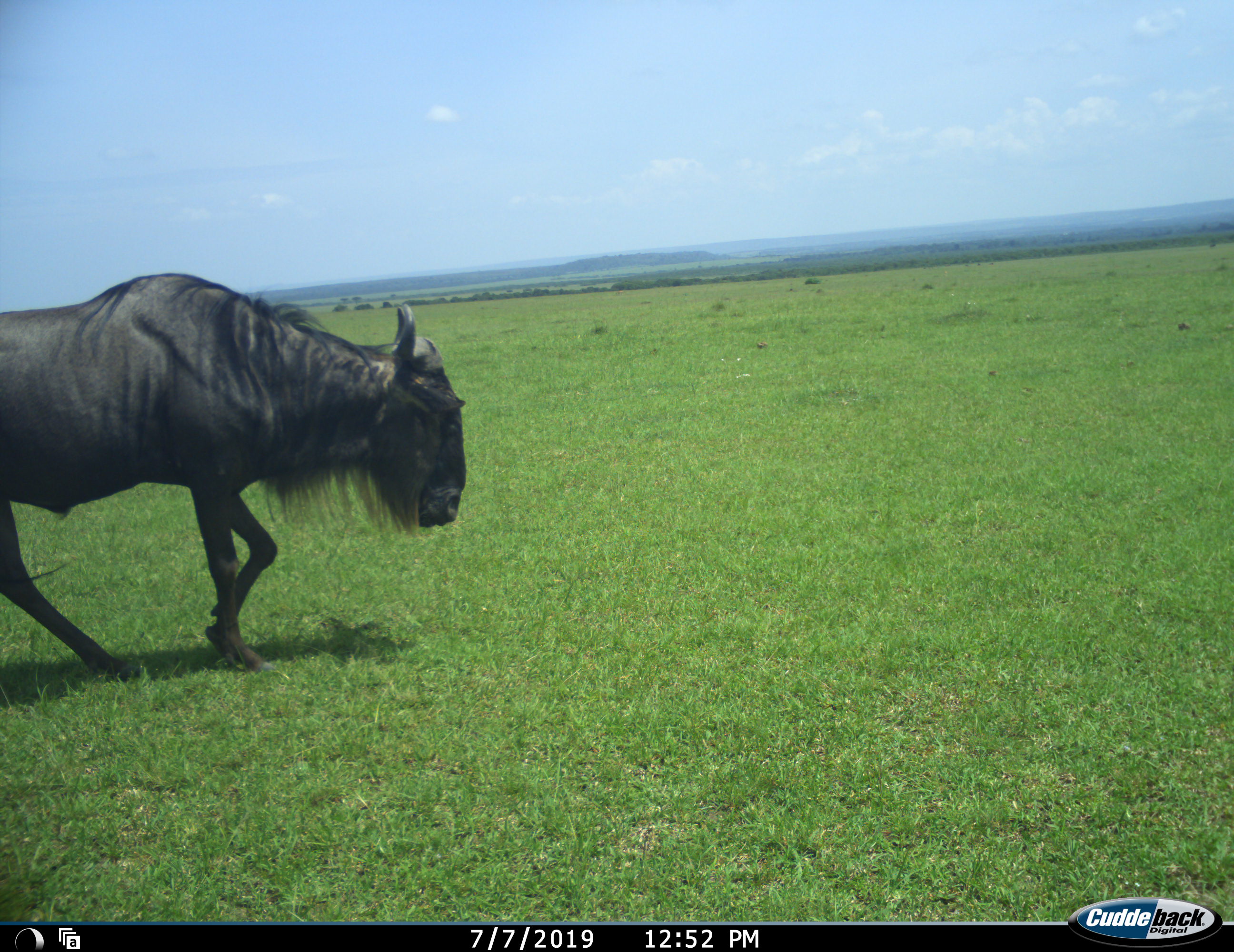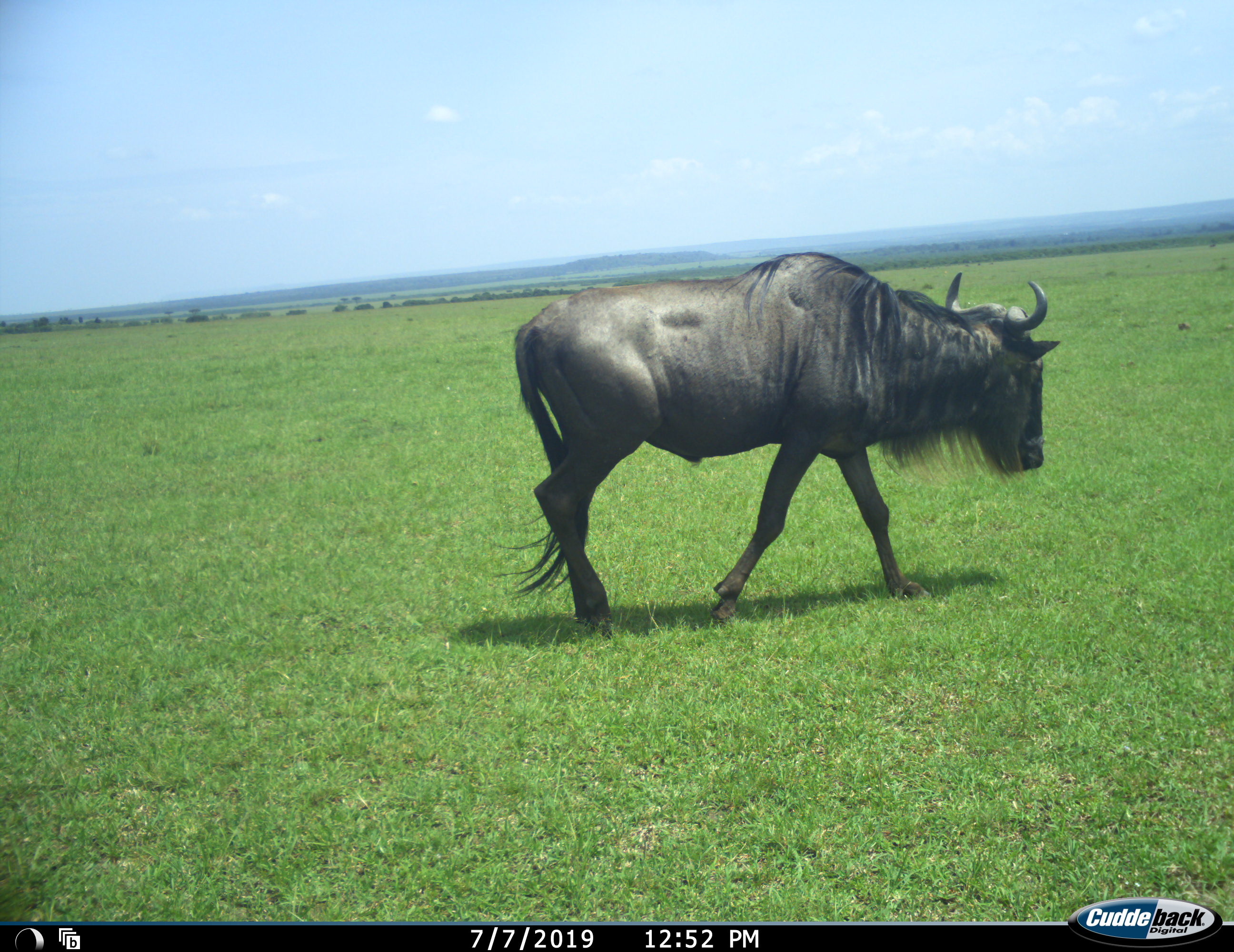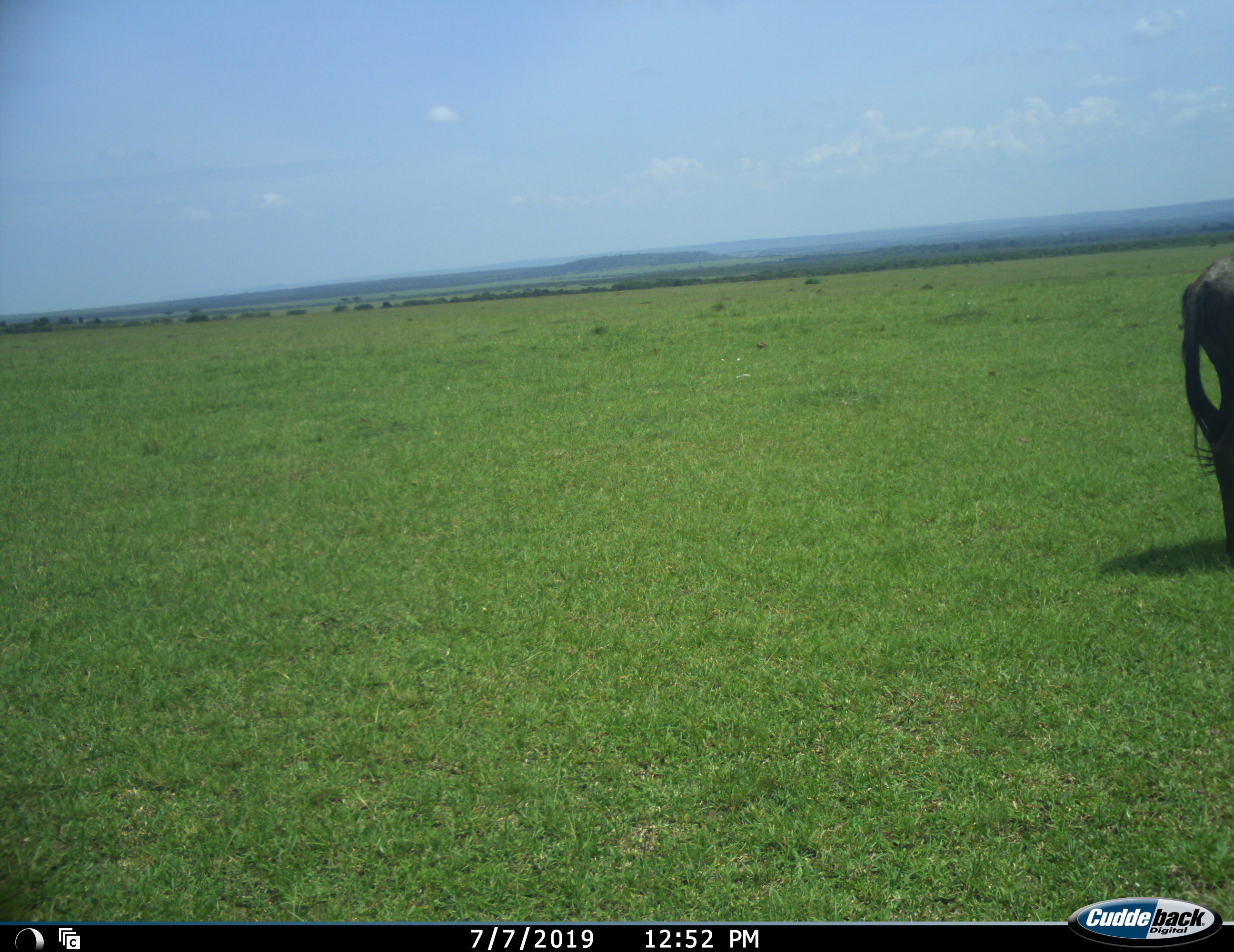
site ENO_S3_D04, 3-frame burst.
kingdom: Animalia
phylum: Chordata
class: Mammalia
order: Artiodactyla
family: Bovidae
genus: Connochaetes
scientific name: Connochaetes taurinus taurinus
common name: blue wildebeest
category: wildebeestblue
Wildebeestblue (blue wildebeest) (Connochaetes taurinus taurinus), count 1. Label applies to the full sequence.